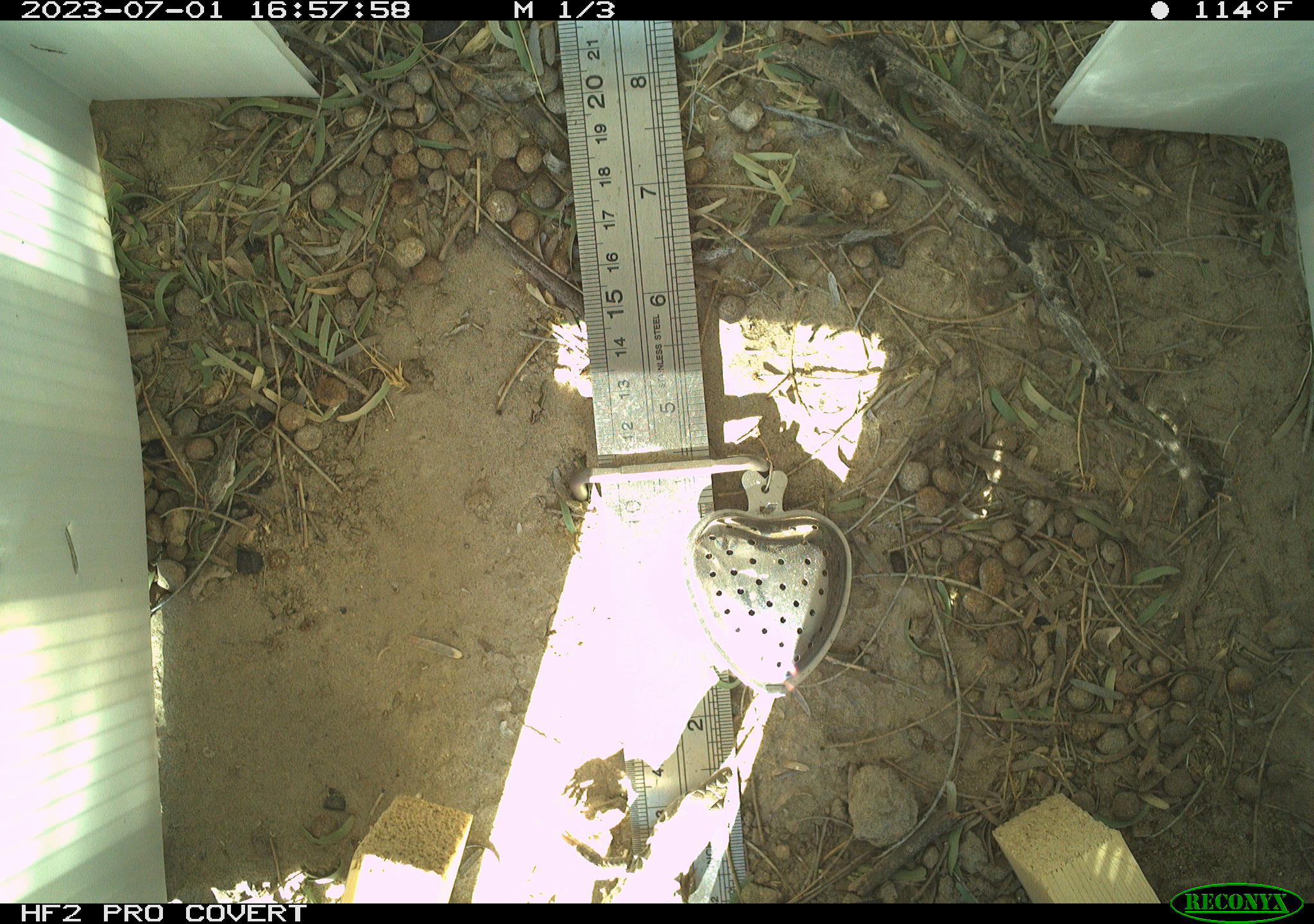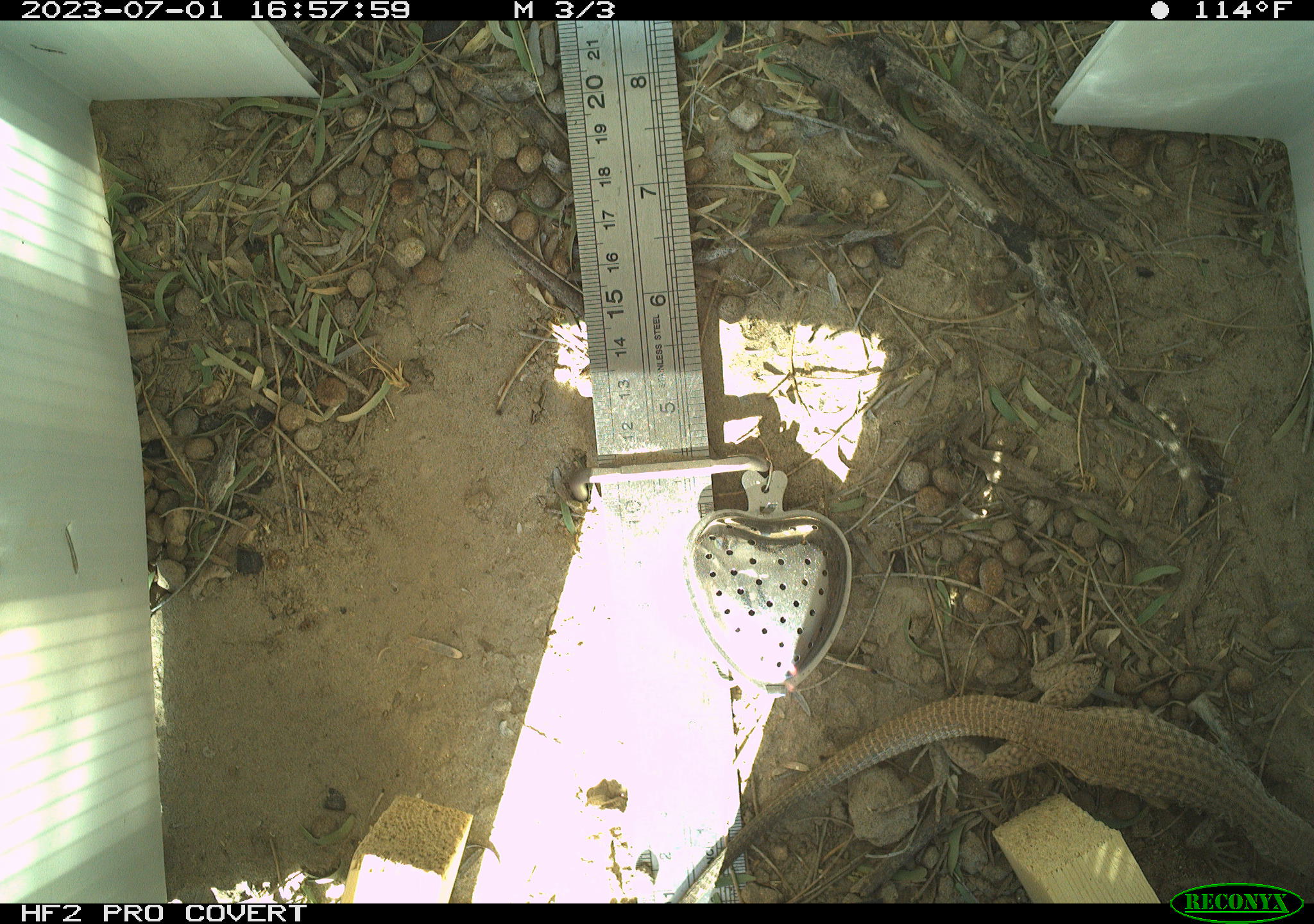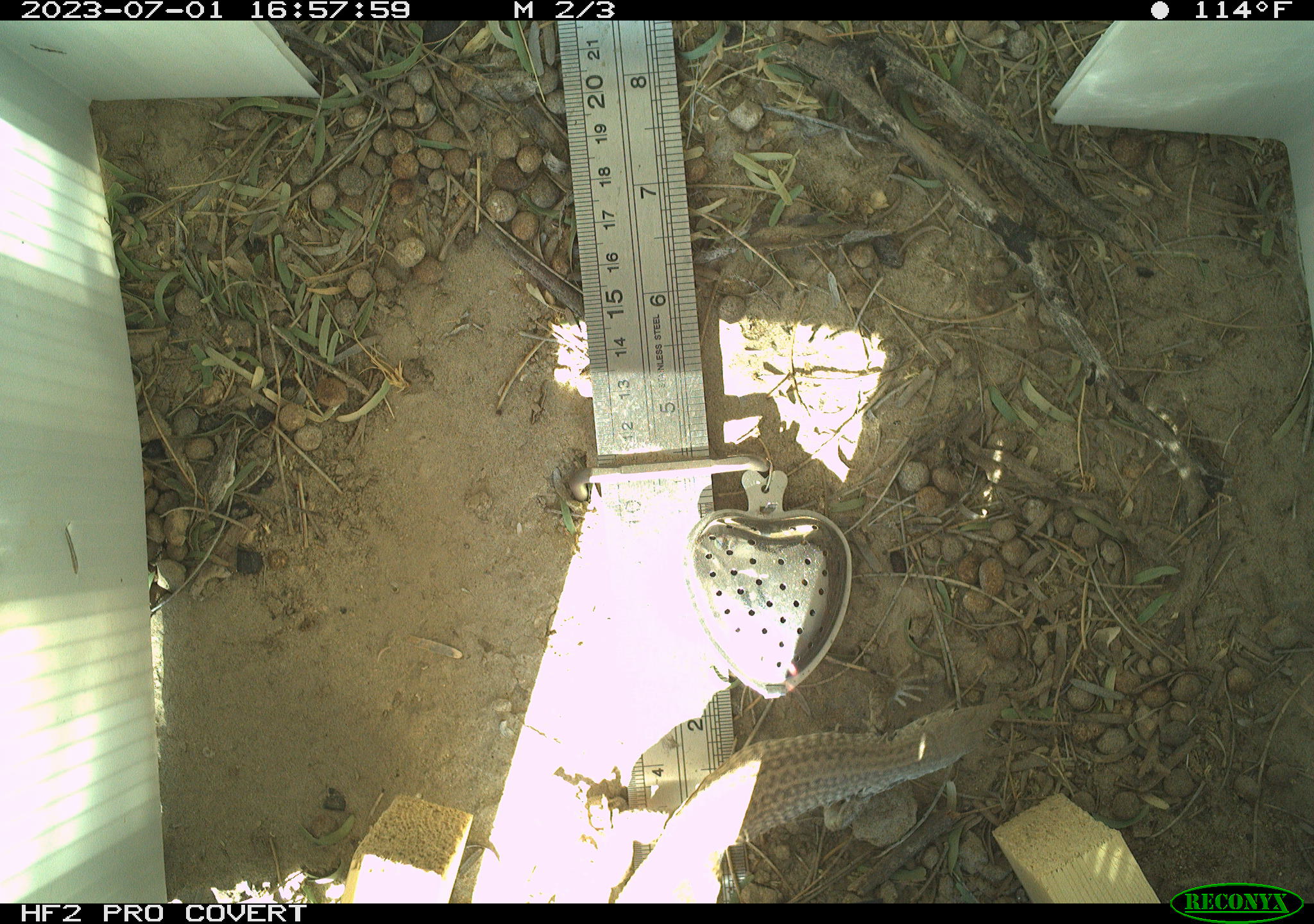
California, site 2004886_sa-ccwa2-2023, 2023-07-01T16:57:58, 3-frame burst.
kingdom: Animalia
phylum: Chordata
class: Reptilia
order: Squamata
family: Teiidae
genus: Aspidoscelis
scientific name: Aspidoscelis tigris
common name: western whiptail